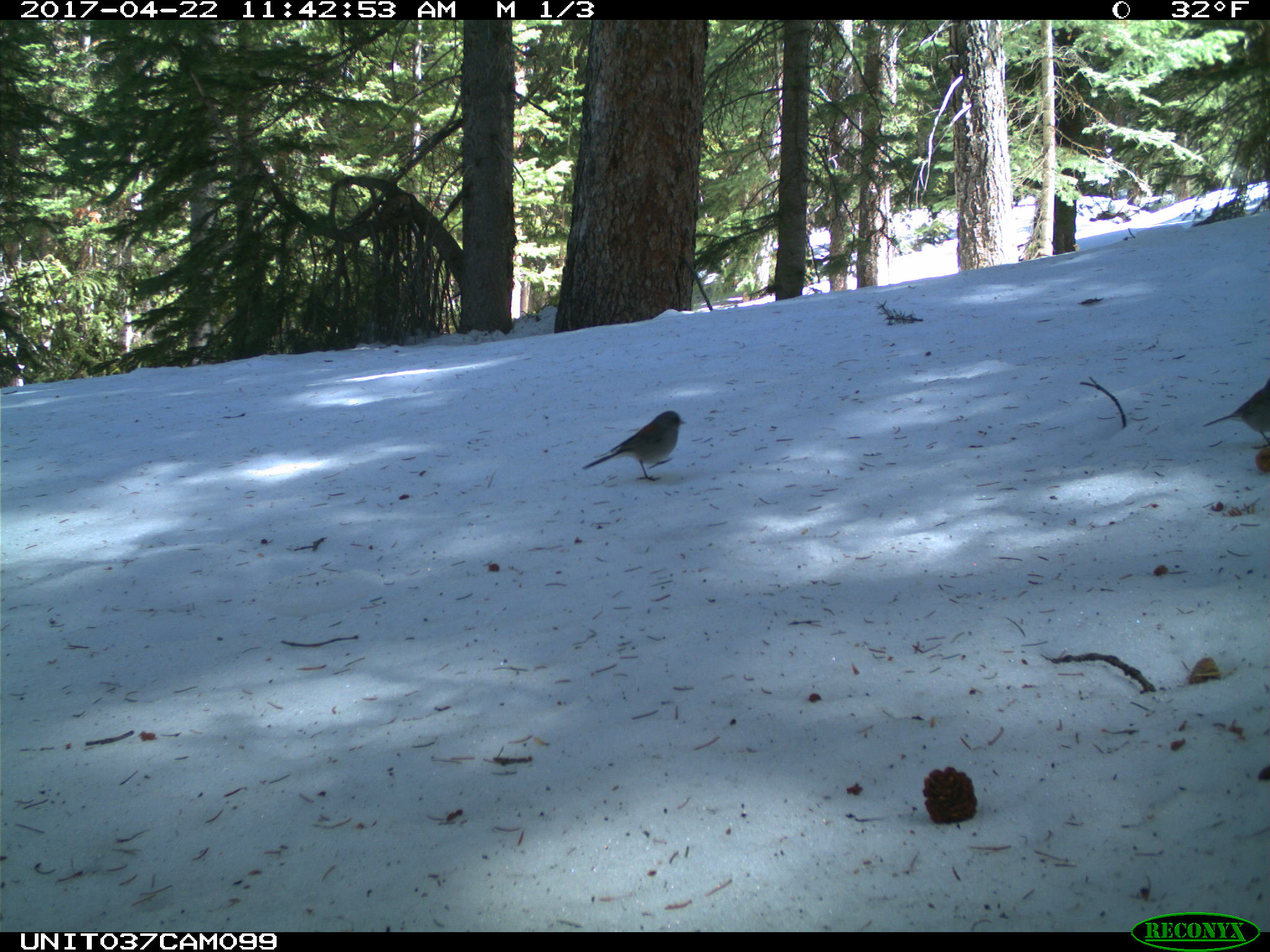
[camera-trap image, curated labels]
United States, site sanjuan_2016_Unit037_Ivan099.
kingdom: Animalia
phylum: Chordata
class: Aves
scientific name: Aves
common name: birds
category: unidentified bird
Unidentified bird (birds) (Aves).